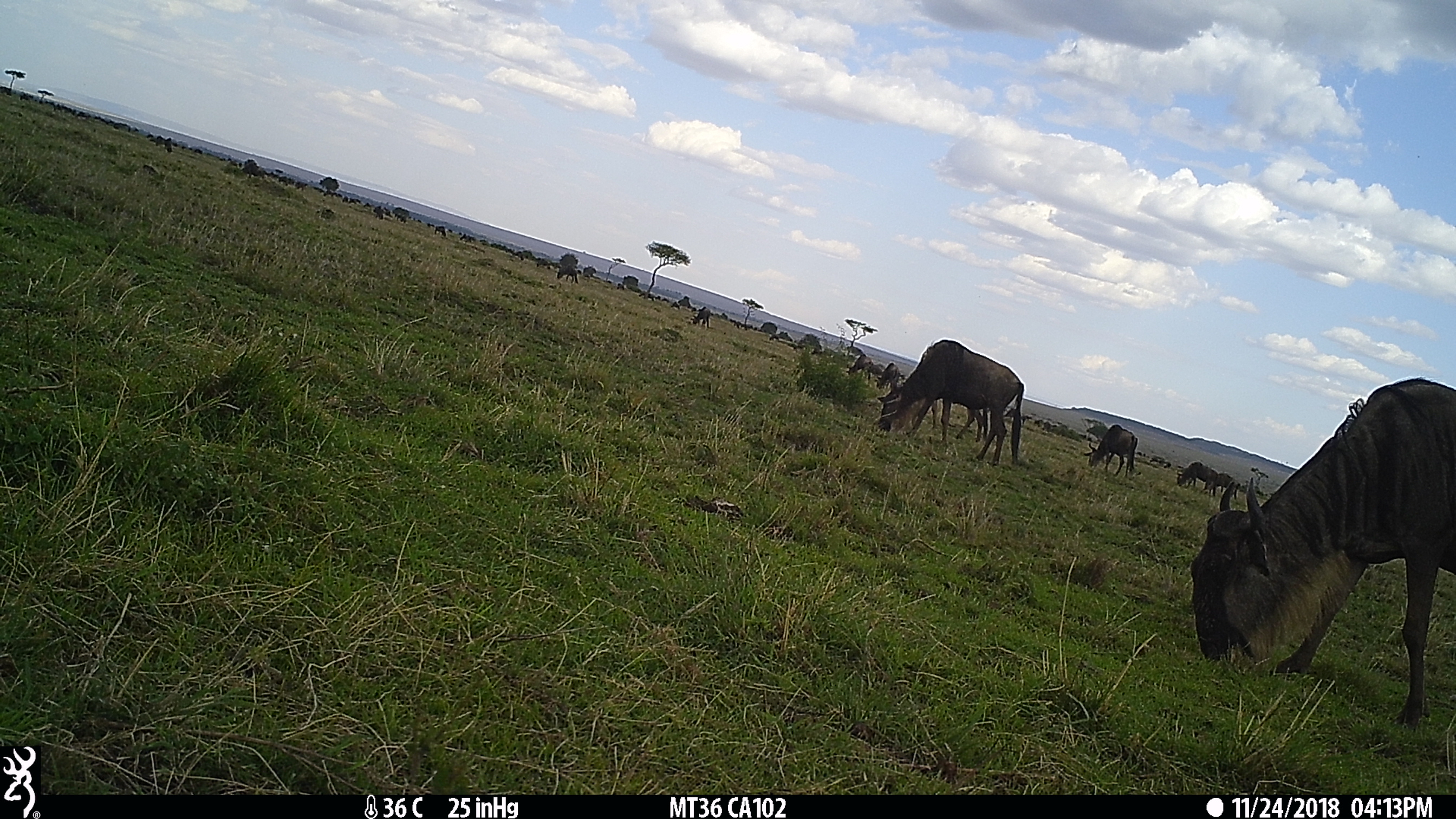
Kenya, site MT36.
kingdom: Animalia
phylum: Chordata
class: Mammalia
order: Artiodactyla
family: Bovidae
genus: Connochaetes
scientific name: Connochaetes taurinus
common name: blue wildebeest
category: wildebeest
Wildebeest (blue wildebeest) (Connochaetes taurinus).